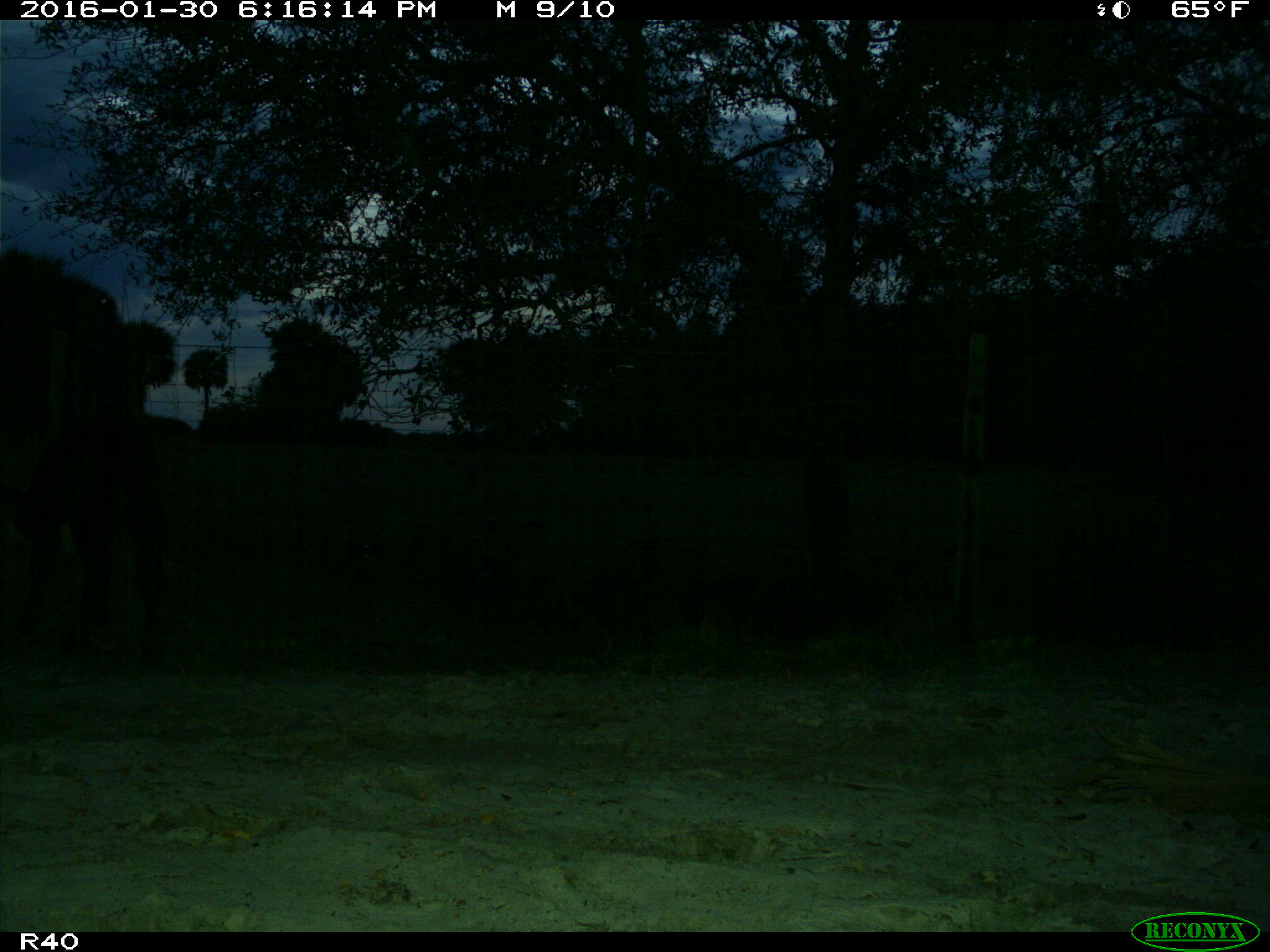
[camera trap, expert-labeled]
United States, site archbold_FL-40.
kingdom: Animalia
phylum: Chordata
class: Mammalia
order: Artiodactyla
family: Bovidae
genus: Bos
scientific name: Bos taurus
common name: domestic cow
Bos taurus (domestic cow).